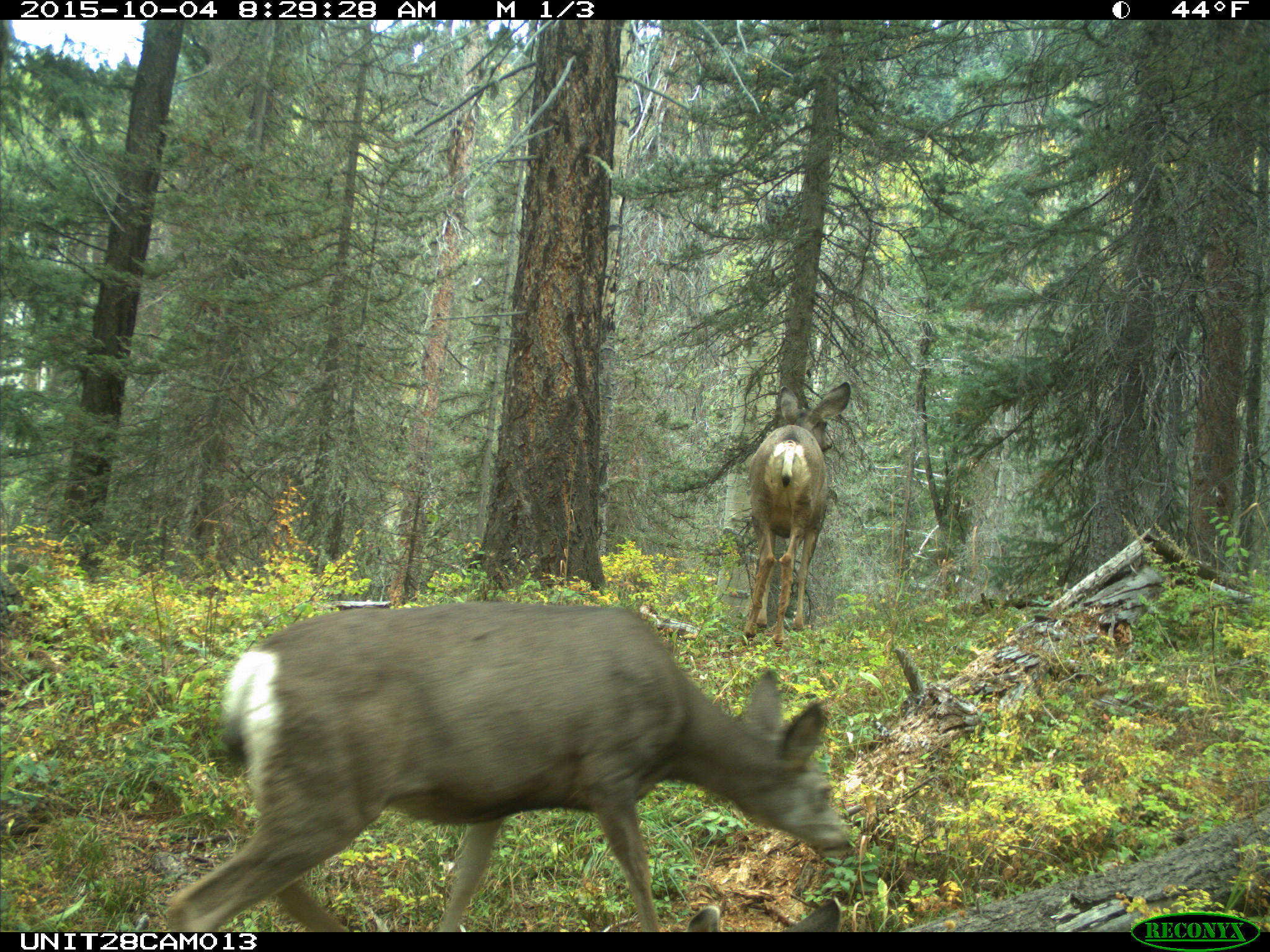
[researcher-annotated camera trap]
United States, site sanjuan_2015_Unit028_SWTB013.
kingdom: Animalia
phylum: Chordata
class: Mammalia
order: Artiodactyla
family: Cervidae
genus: Odocoileus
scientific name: Odocoileus hemionus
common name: mule deer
Odocoileus hemionus (mule deer).